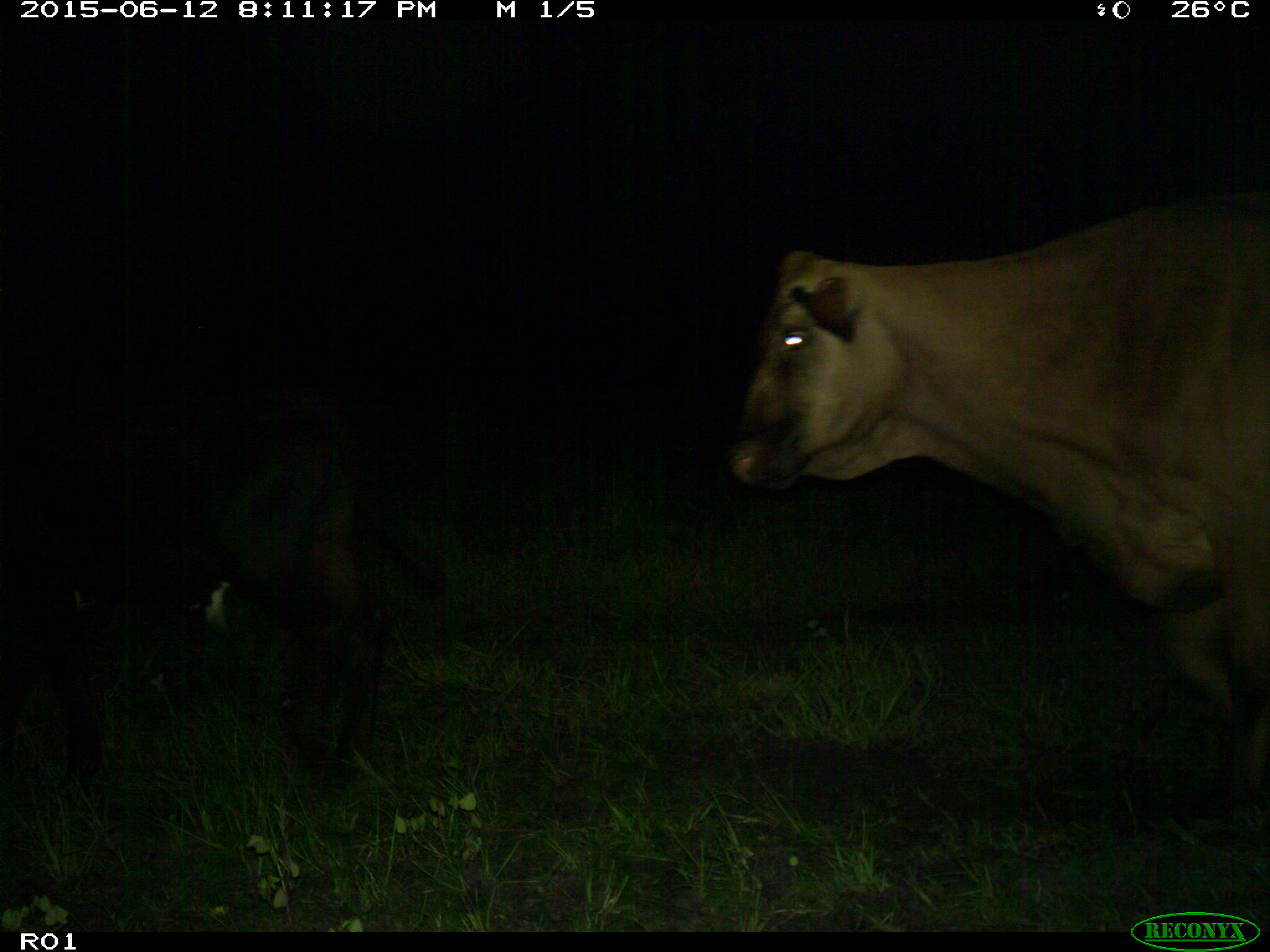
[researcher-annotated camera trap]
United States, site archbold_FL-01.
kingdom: Animalia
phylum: Chordata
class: Mammalia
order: Artiodactyla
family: Bovidae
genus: Bos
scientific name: Bos taurus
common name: domestic cow